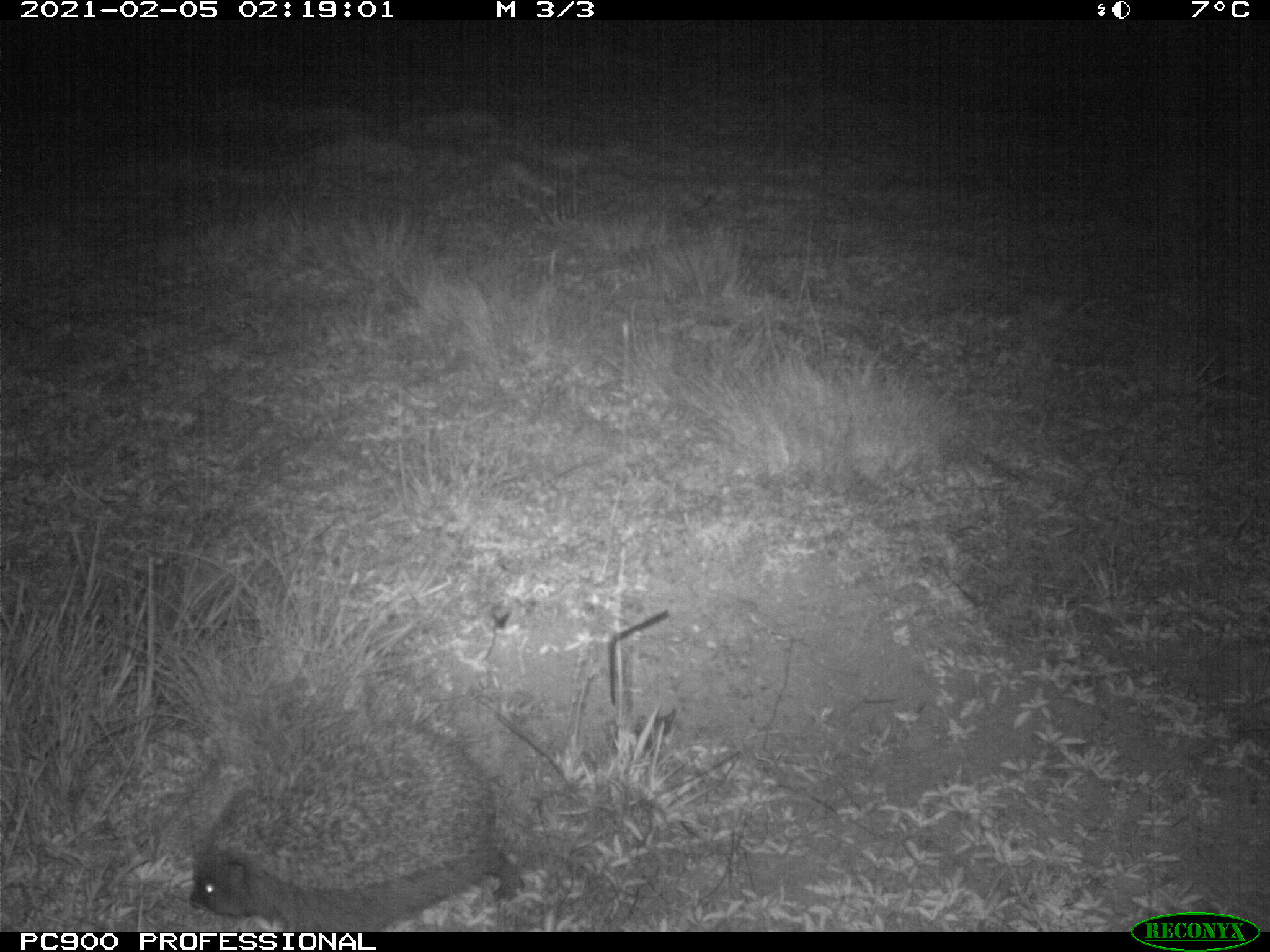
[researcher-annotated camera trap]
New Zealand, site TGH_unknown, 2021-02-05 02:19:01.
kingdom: Animalia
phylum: Chordata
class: Mammalia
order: Eulipotyphla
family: Erinaceidae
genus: Erinaceus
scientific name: Erinaceus europaeus europaeus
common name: european hedgehog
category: hedgehog